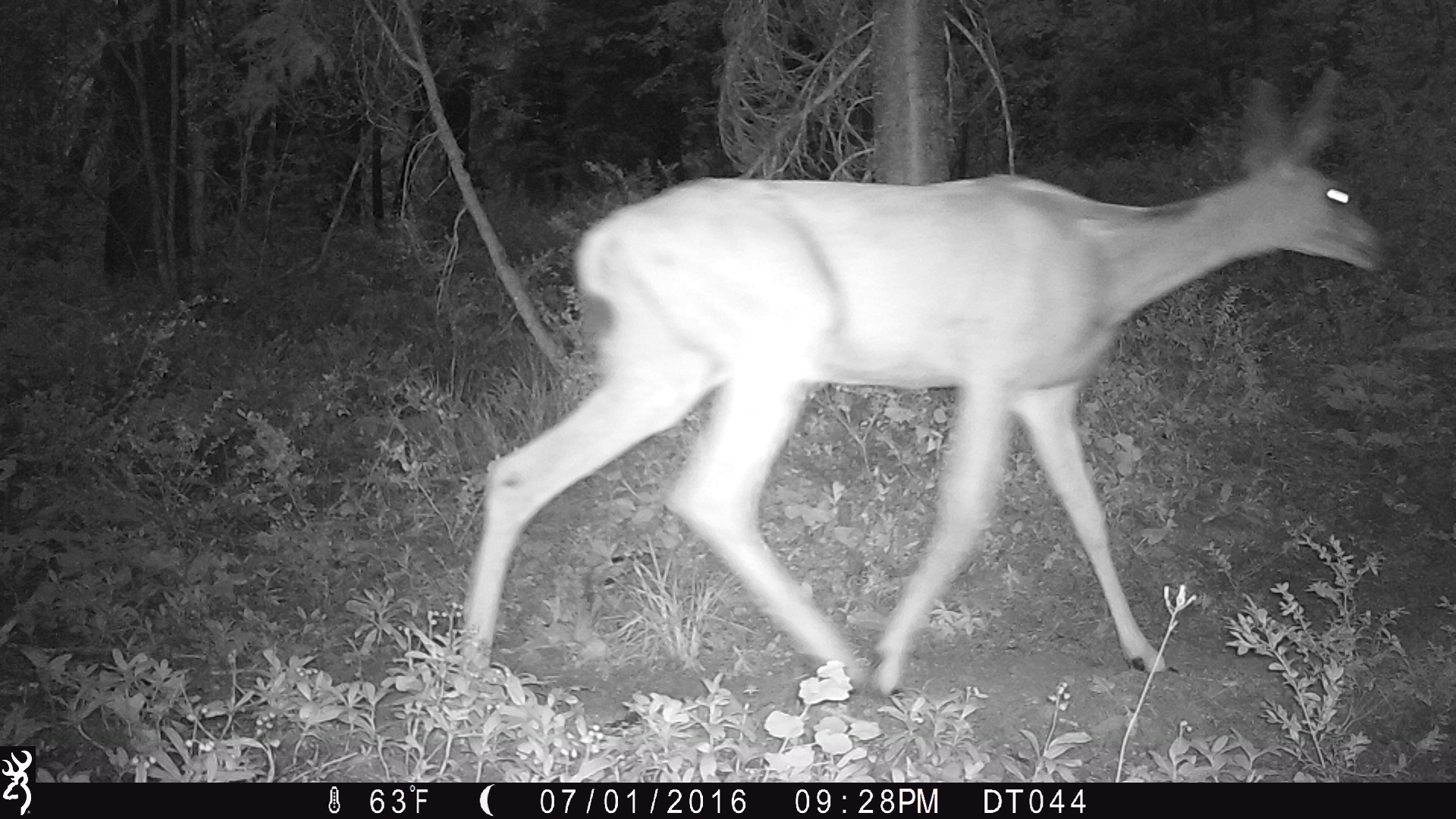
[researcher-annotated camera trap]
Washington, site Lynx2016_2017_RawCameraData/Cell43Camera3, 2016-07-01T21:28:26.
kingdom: Animalia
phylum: Chordata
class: Mammalia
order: Artiodactyla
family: Cervidae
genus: Odocoileus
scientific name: Odocoileus hemionus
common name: mule deer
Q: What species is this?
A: Odocoileus hemionus (mule deer).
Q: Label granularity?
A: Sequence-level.